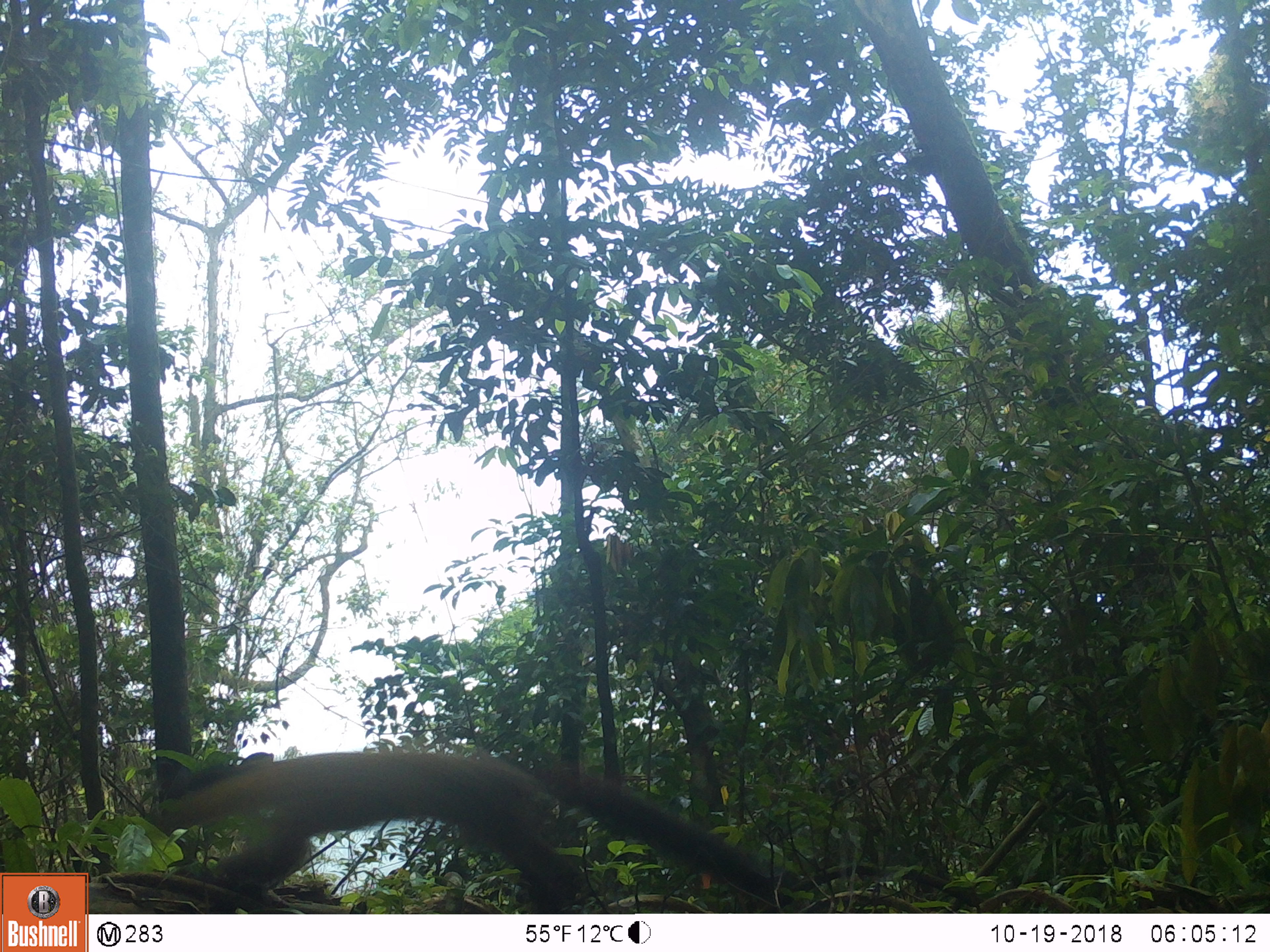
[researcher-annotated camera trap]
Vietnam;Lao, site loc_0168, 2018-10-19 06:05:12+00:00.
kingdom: Animalia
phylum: Chordata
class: Mammalia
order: Carnivora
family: Mustelidae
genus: Martes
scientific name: Martes flavigula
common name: yellow-throated marten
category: yellow throated marten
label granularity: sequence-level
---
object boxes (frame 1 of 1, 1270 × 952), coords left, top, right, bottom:
yellow throated marten: 157, 751, 804, 914